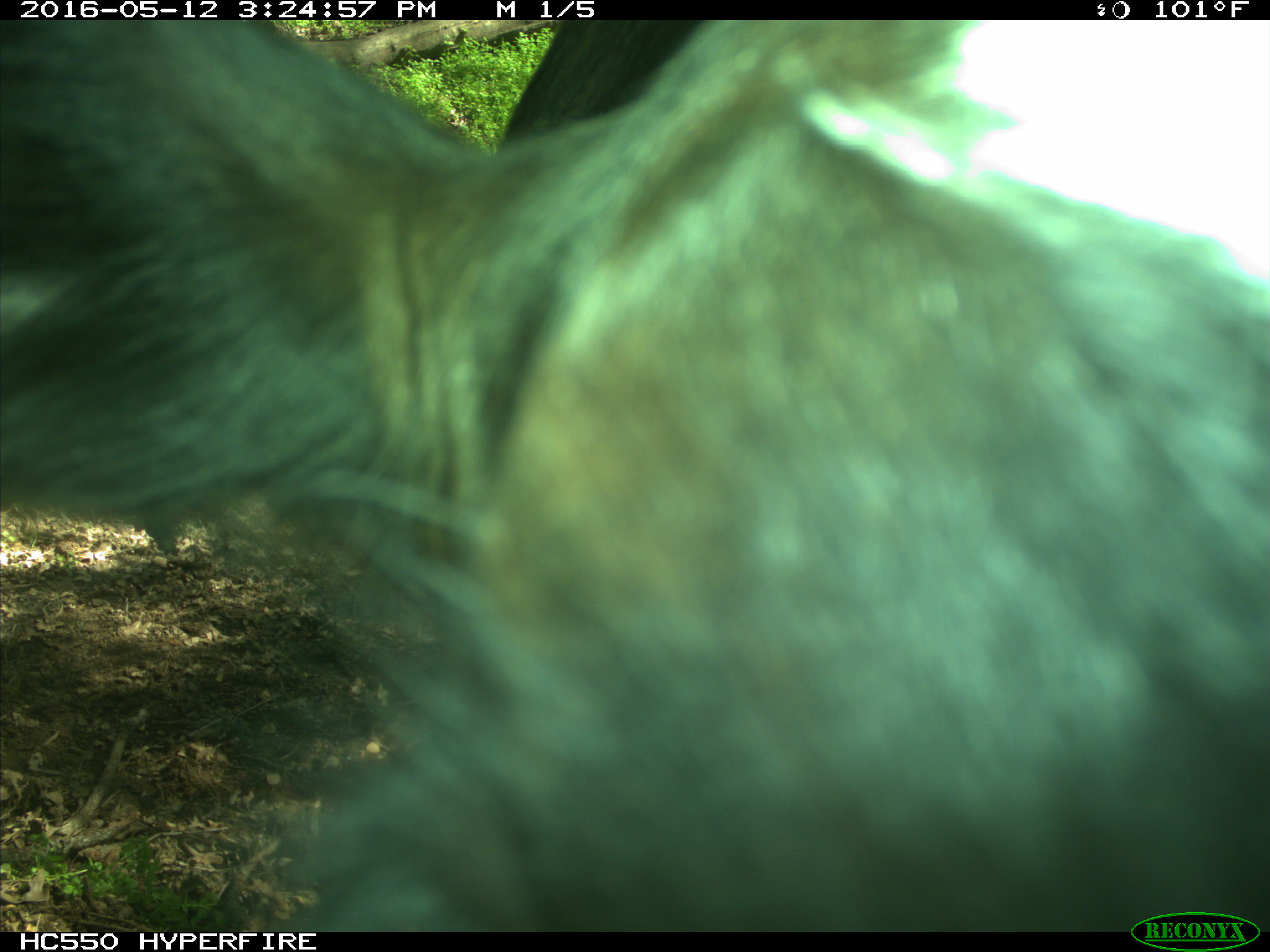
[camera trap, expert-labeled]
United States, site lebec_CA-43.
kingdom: Animalia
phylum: Chordata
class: Mammalia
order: Artiodactyla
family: Bovidae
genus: Bos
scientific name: Bos taurus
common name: domestic cow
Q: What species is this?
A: Bos taurus (domestic cow).